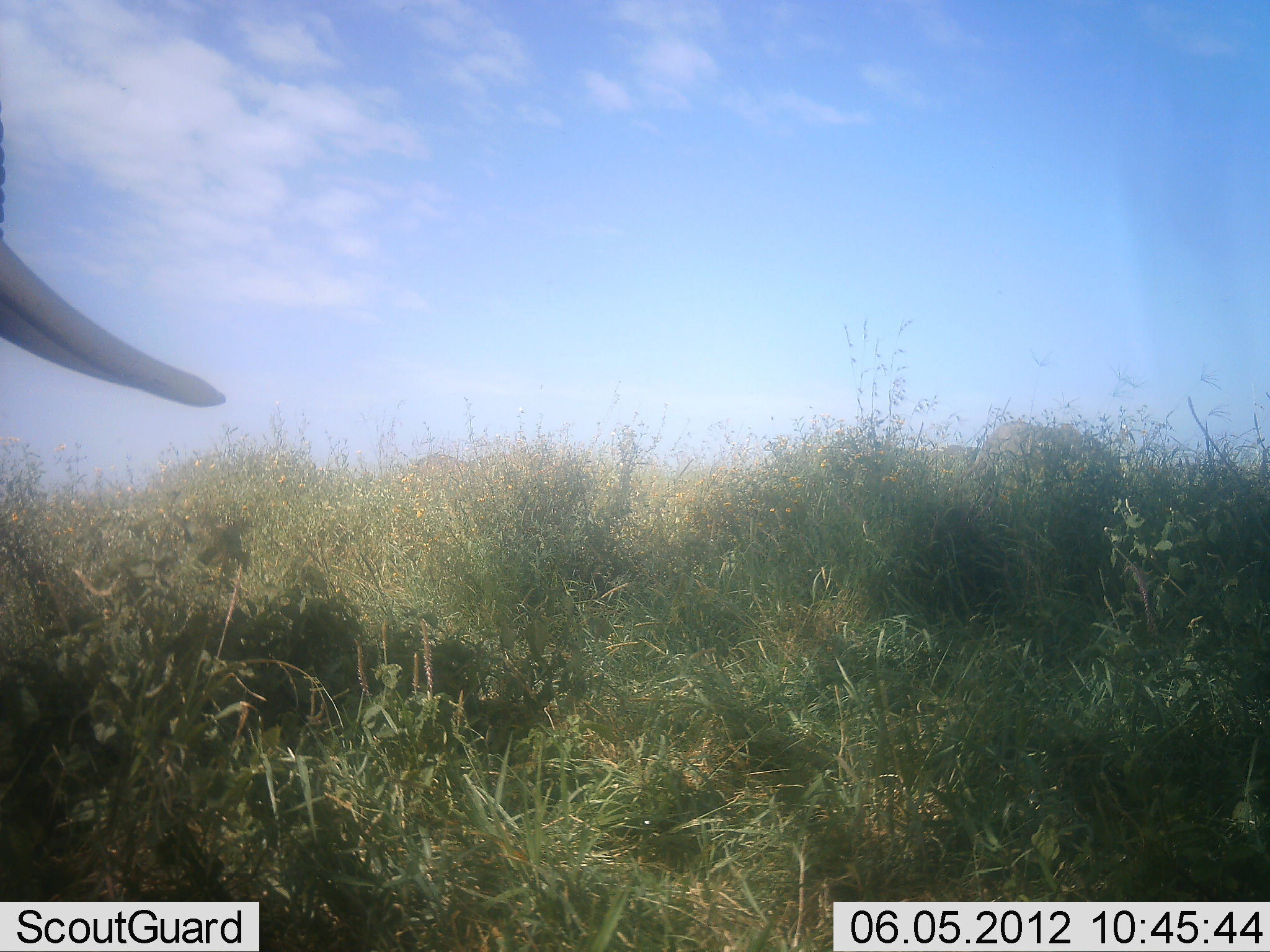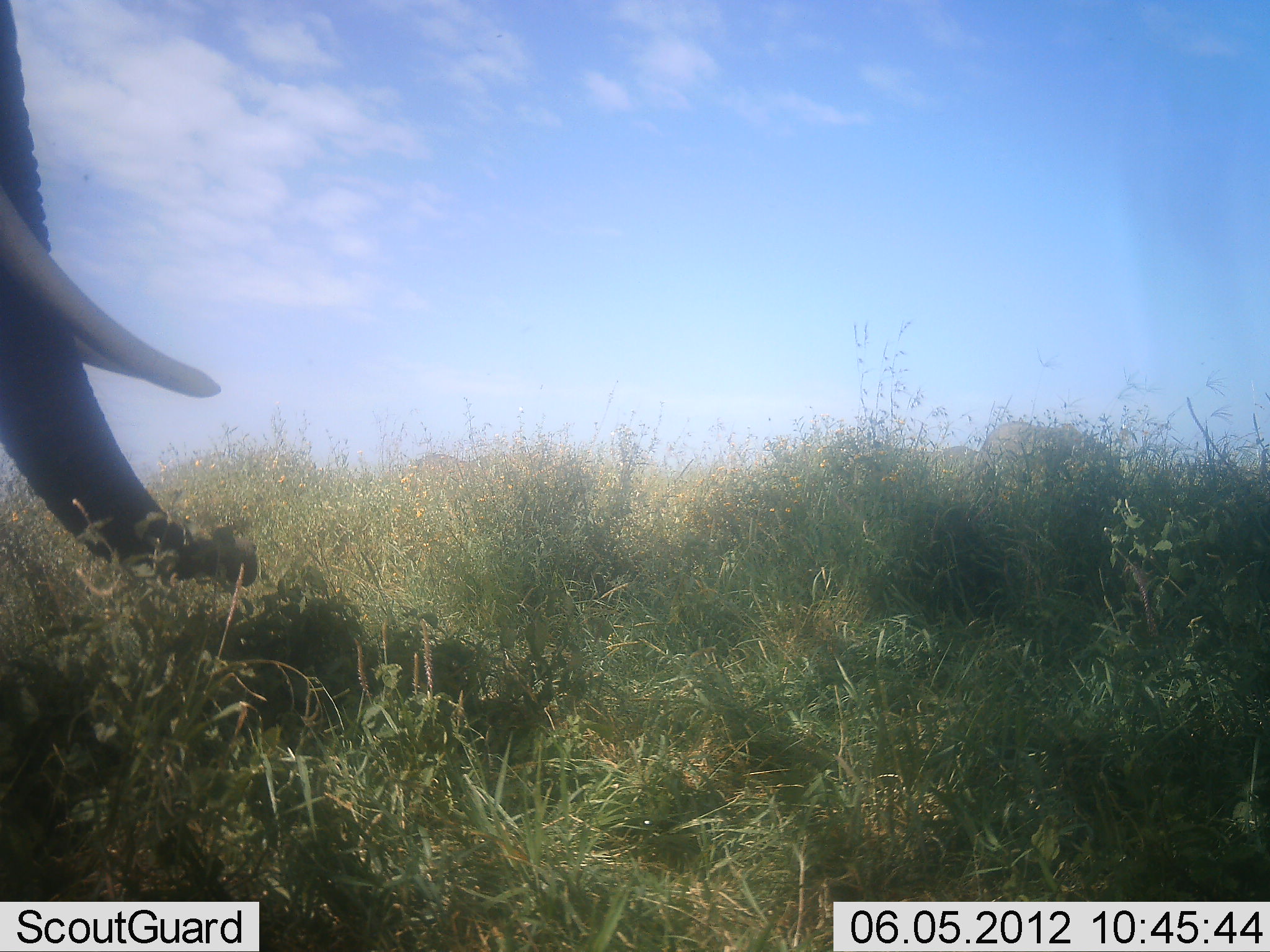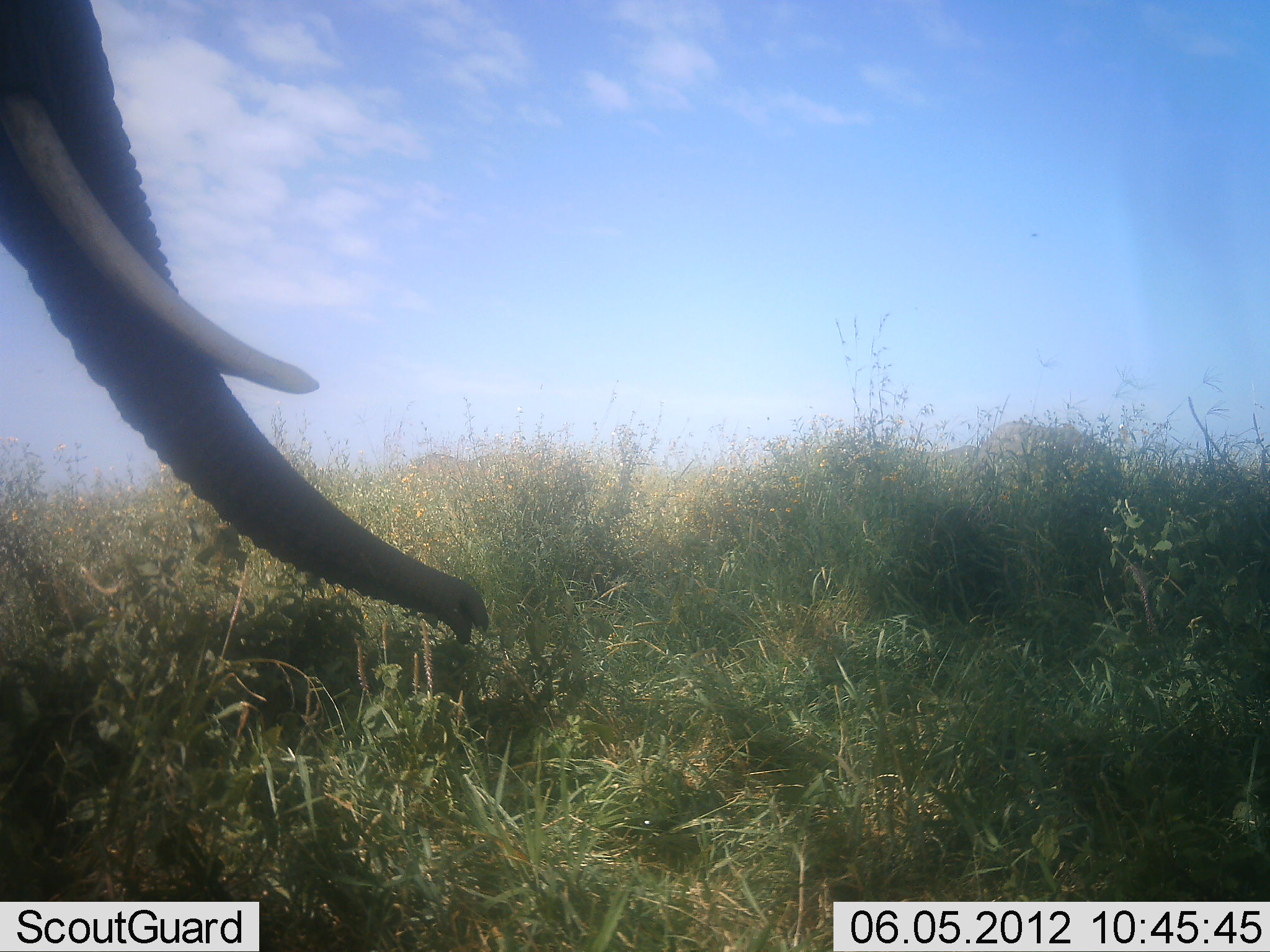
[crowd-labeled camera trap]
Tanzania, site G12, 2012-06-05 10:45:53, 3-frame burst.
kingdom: Animalia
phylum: Chordata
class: Mammalia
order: Proboscidea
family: Elephantidae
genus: Loxodonta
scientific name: Loxodonta africana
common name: african bush elephant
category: elephant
Elephant (african bush elephant) (Loxodonta africana), count 1. Behavior (volunteer vote fractions): standing 20%, resting 0%, moving 30%, interacting 0%. Young present (vote fraction): 0%. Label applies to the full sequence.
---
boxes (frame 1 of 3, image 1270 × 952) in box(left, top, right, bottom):
animal: box(0, 101, 227, 409); box(959, 418, 1126, 514)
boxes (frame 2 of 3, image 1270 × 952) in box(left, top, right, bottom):
animal: box(0, 1, 258, 587); box(974, 418, 1123, 514)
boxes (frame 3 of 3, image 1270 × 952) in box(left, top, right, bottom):
animal: box(0, 0, 492, 647)